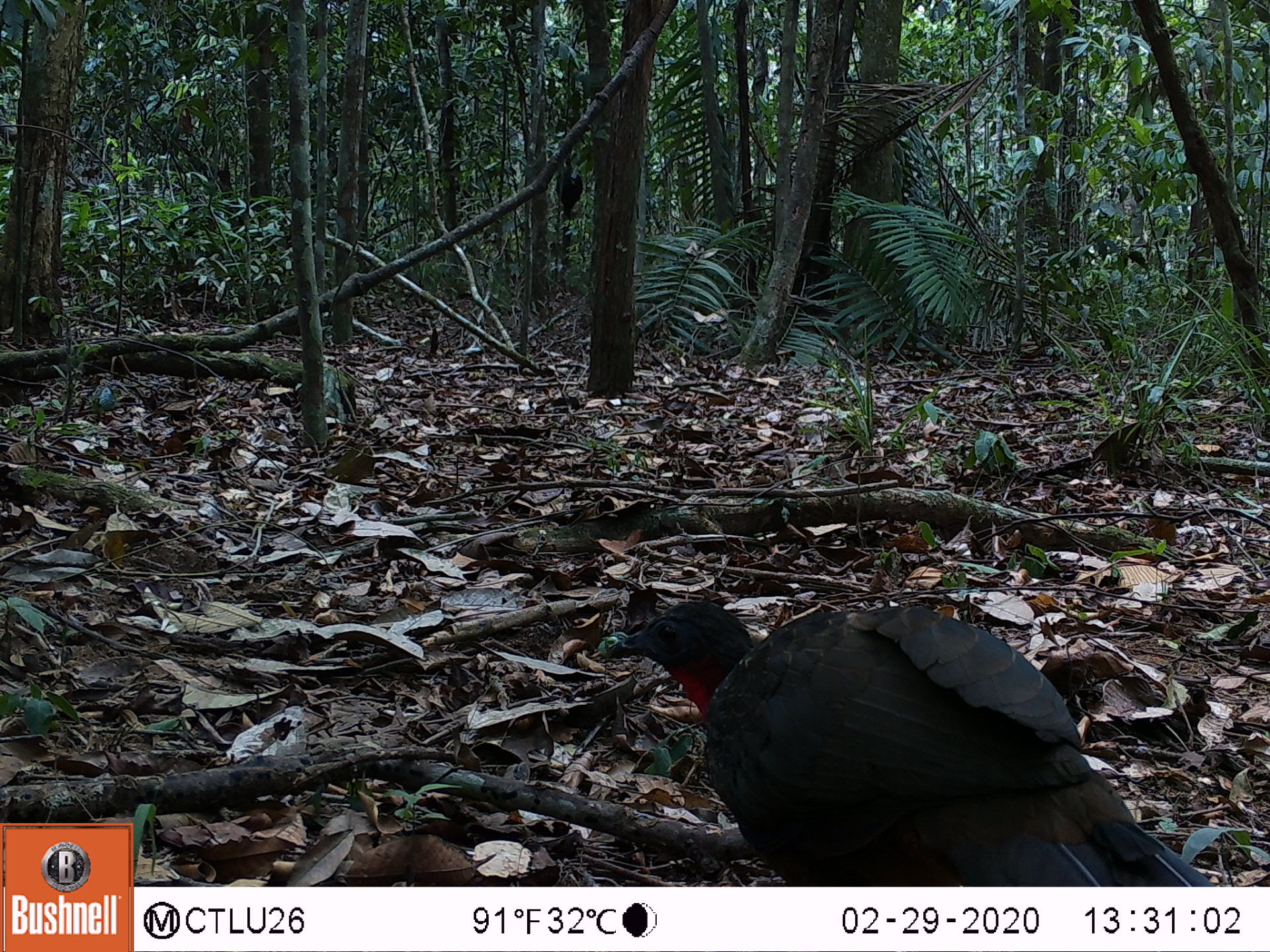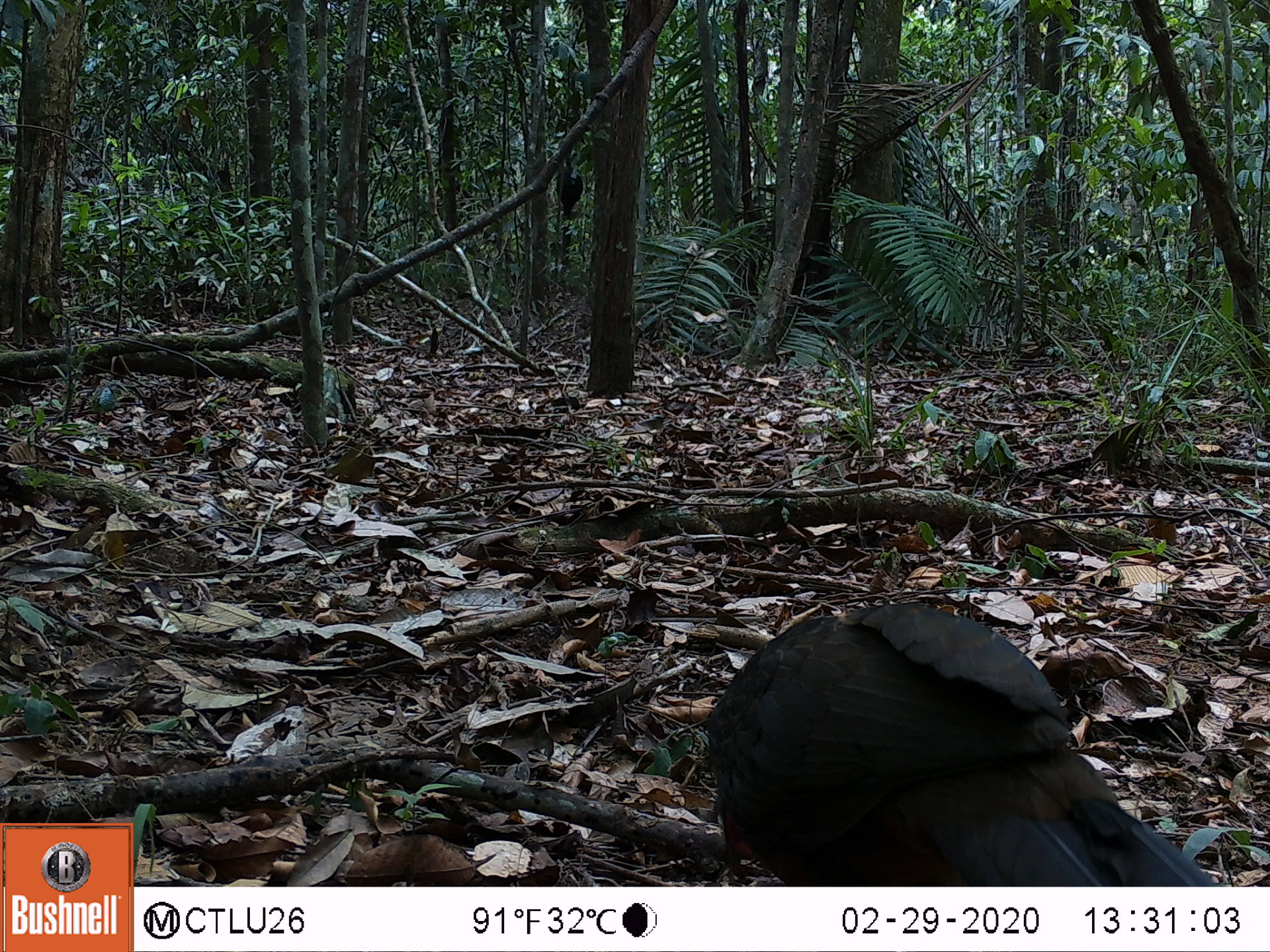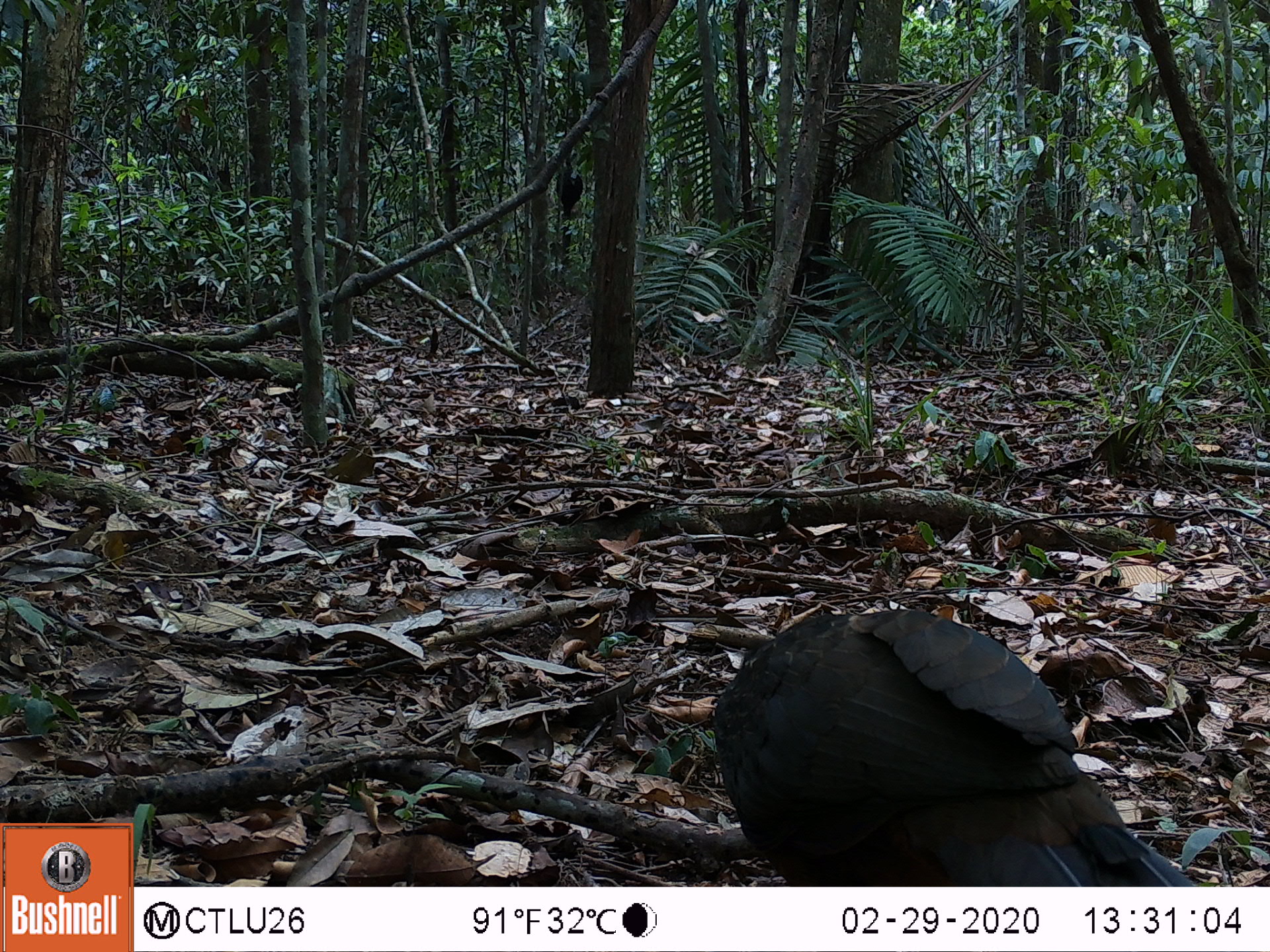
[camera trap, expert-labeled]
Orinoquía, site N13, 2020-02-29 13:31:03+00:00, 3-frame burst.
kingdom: Animalia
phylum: Chordata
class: Aves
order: Galliformes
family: Cracidae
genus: Penelope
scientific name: Penelope jacquacu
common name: spix's guan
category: spixs guan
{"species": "spixs guan (spix's guan) (Penelope jacquacu)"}